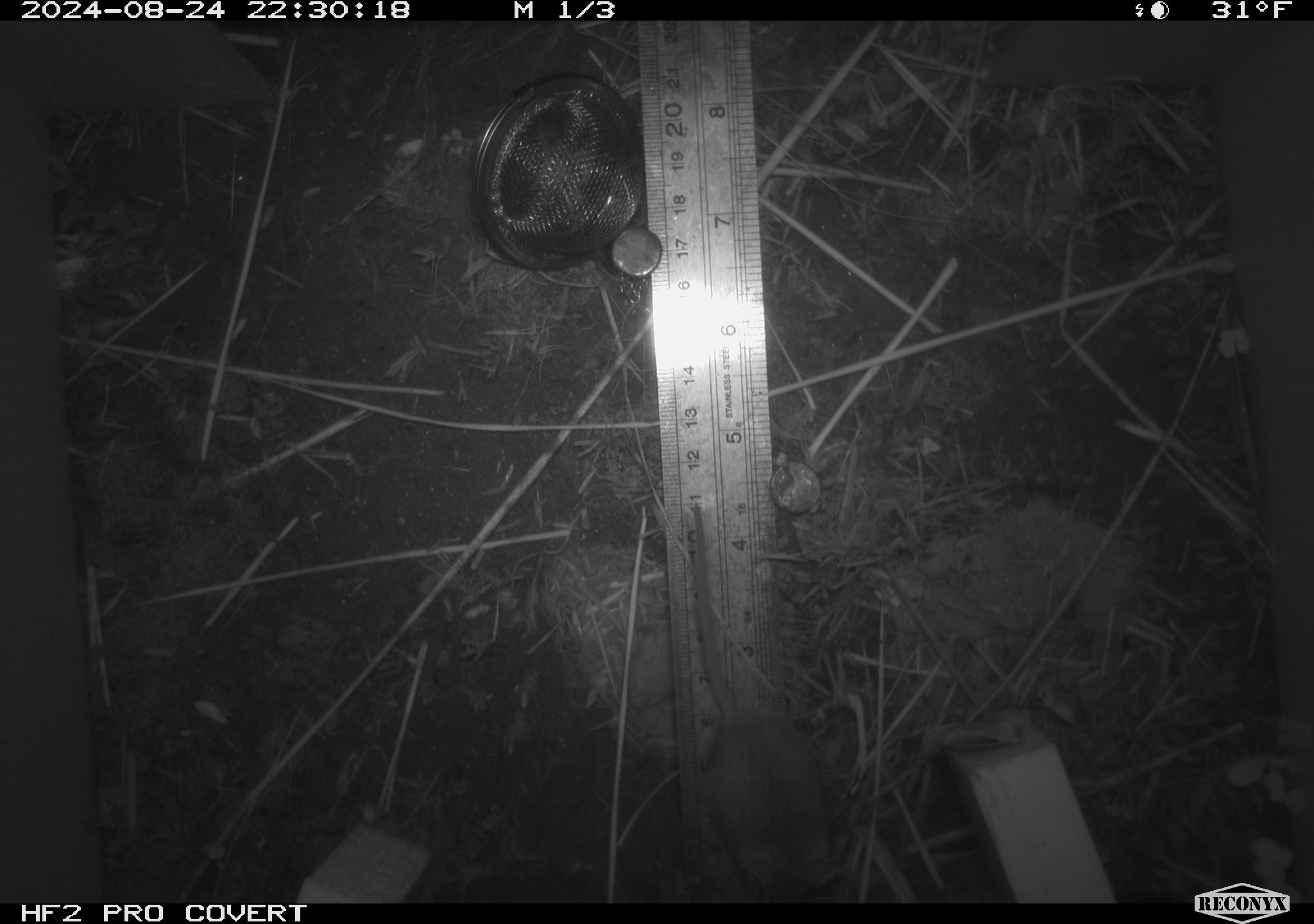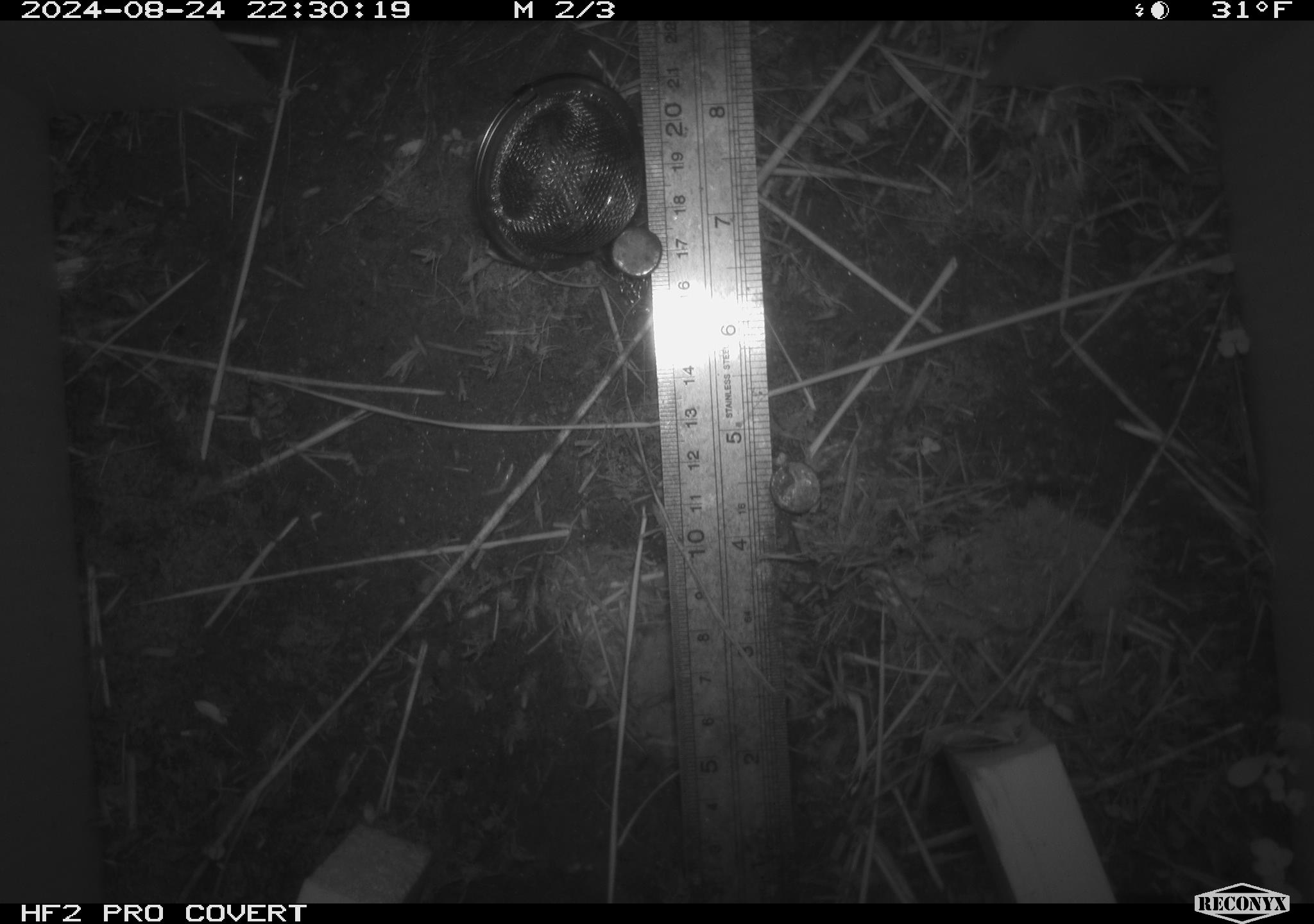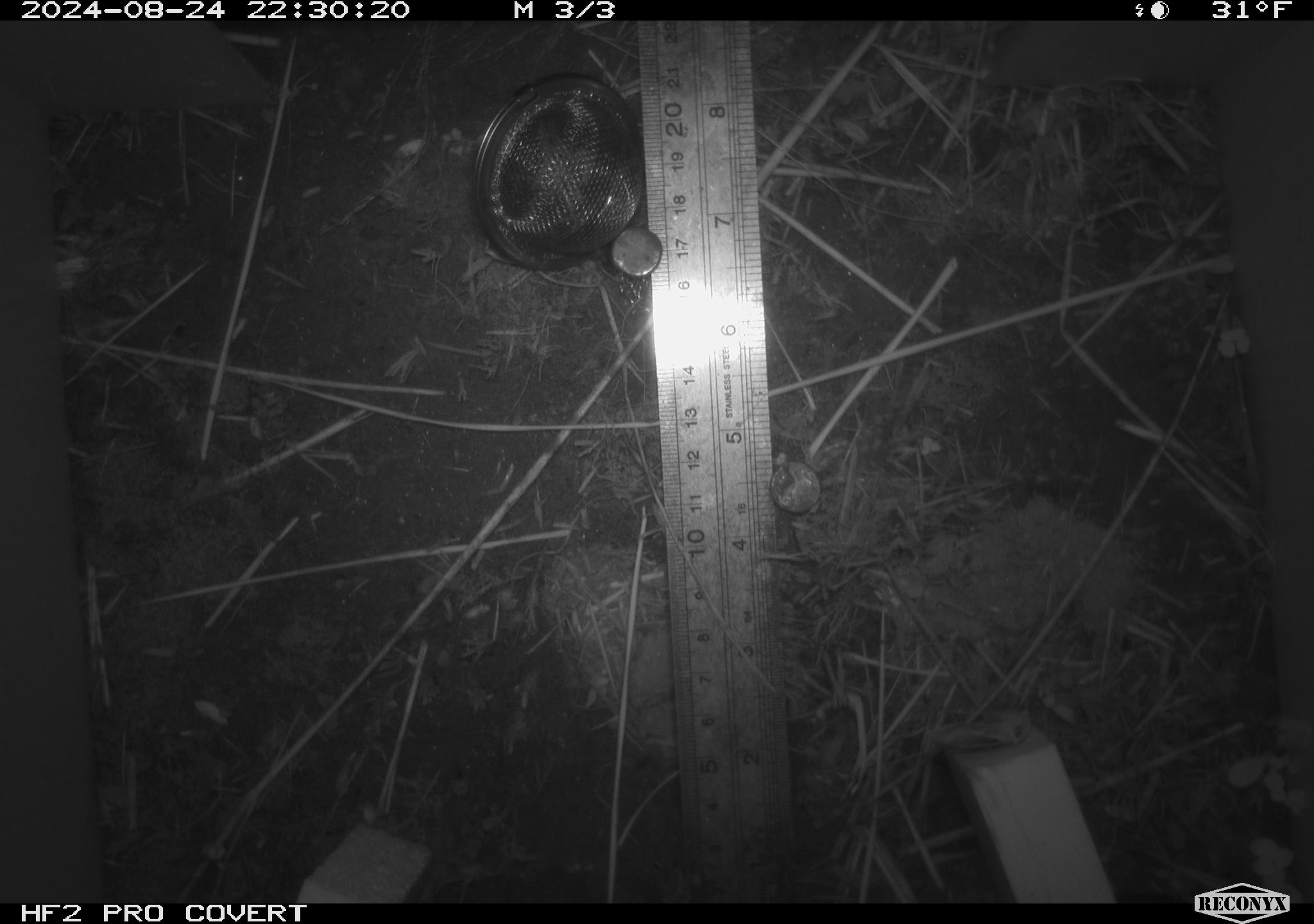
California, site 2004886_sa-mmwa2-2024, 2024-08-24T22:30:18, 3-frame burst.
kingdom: Animalia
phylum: Chordata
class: Mammalia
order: Rodentia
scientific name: Rodentia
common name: mouse species